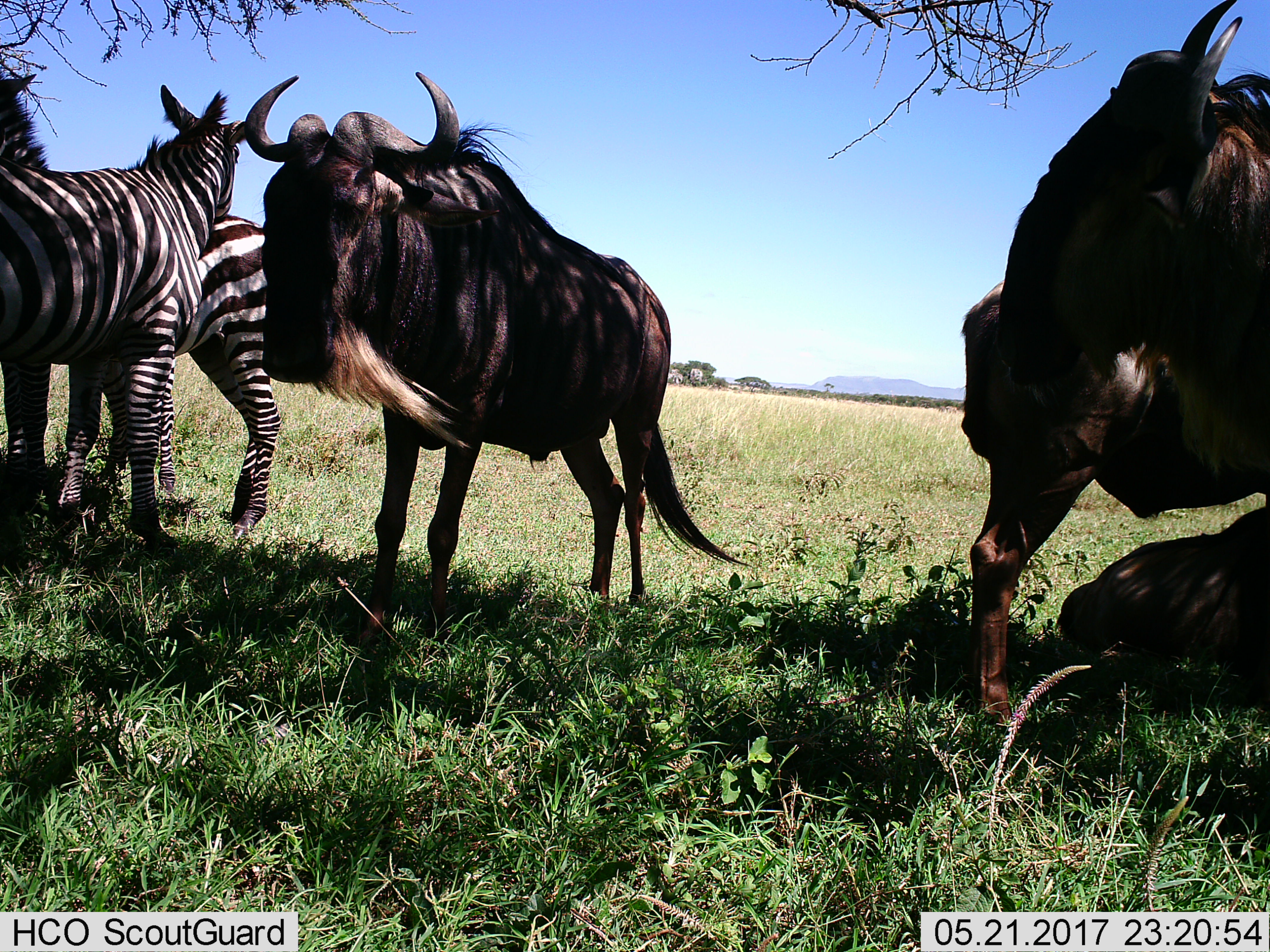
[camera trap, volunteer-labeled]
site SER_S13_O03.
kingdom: Animalia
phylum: Chordata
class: Mammalia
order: Artiodactyla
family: Bovidae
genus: Connochaetes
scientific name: Connochaetes taurinus taurinus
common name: blue wildebeest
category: wildebeestblue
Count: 3.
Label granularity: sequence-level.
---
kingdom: Animalia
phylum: Chordata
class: Mammalia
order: Perissodactyla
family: Equidae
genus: Equus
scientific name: Equus quagga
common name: plains zebra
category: zebraplains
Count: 2.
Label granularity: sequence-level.